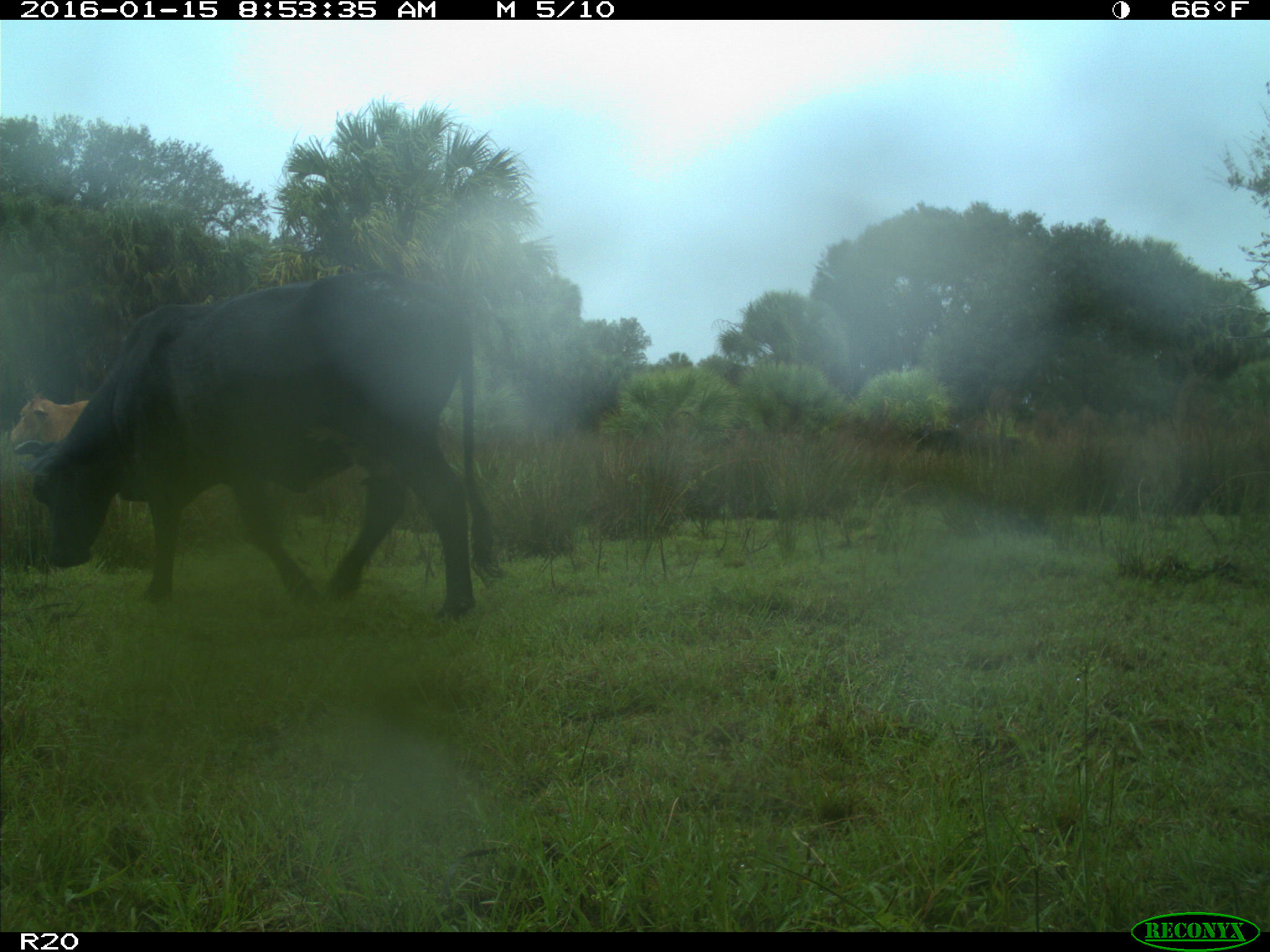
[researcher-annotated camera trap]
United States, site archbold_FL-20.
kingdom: Animalia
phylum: Chordata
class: Mammalia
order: Artiodactyla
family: Bovidae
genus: Bos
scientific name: Bos taurus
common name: domestic cow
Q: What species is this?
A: Bos taurus (domestic cow).